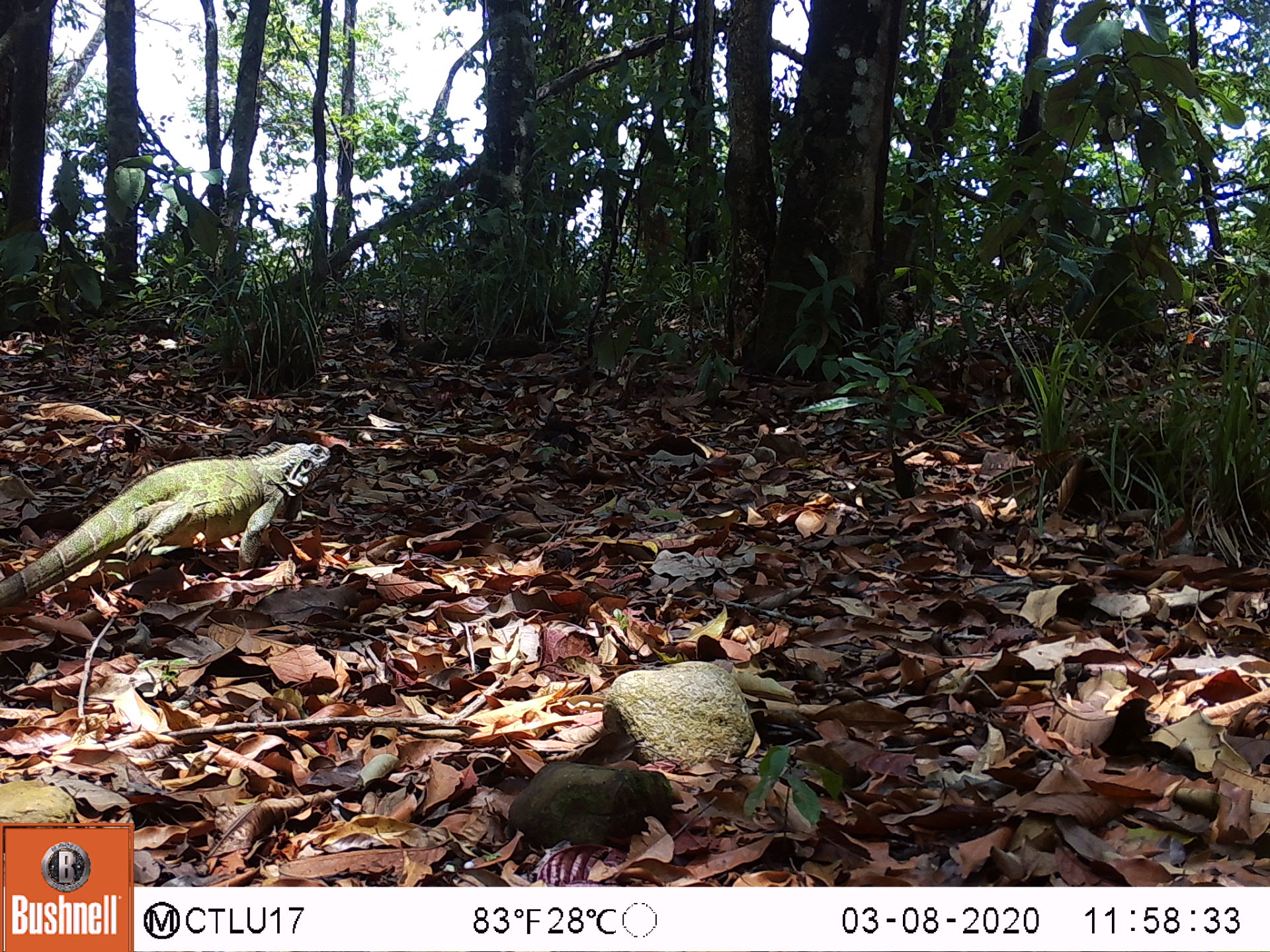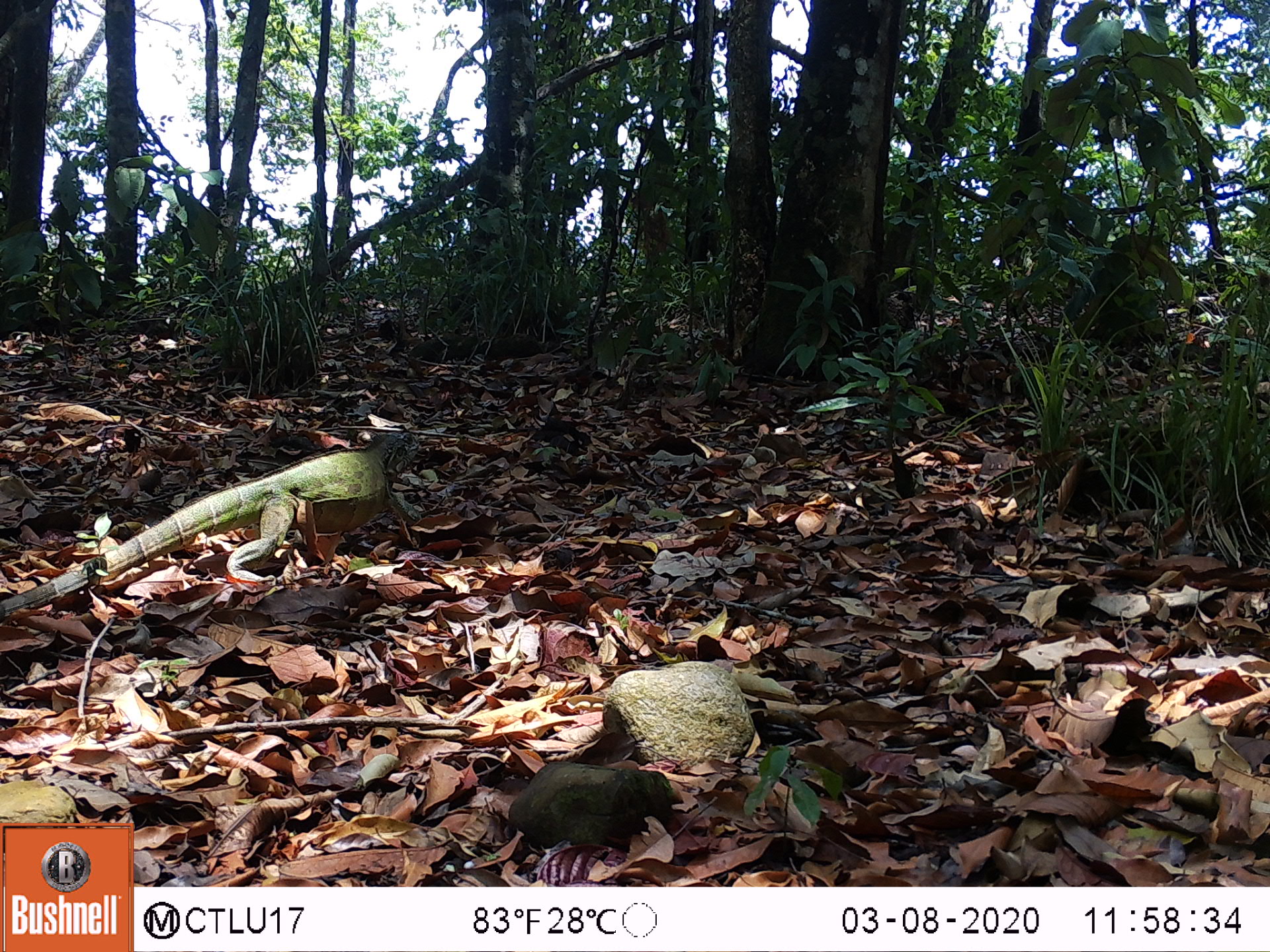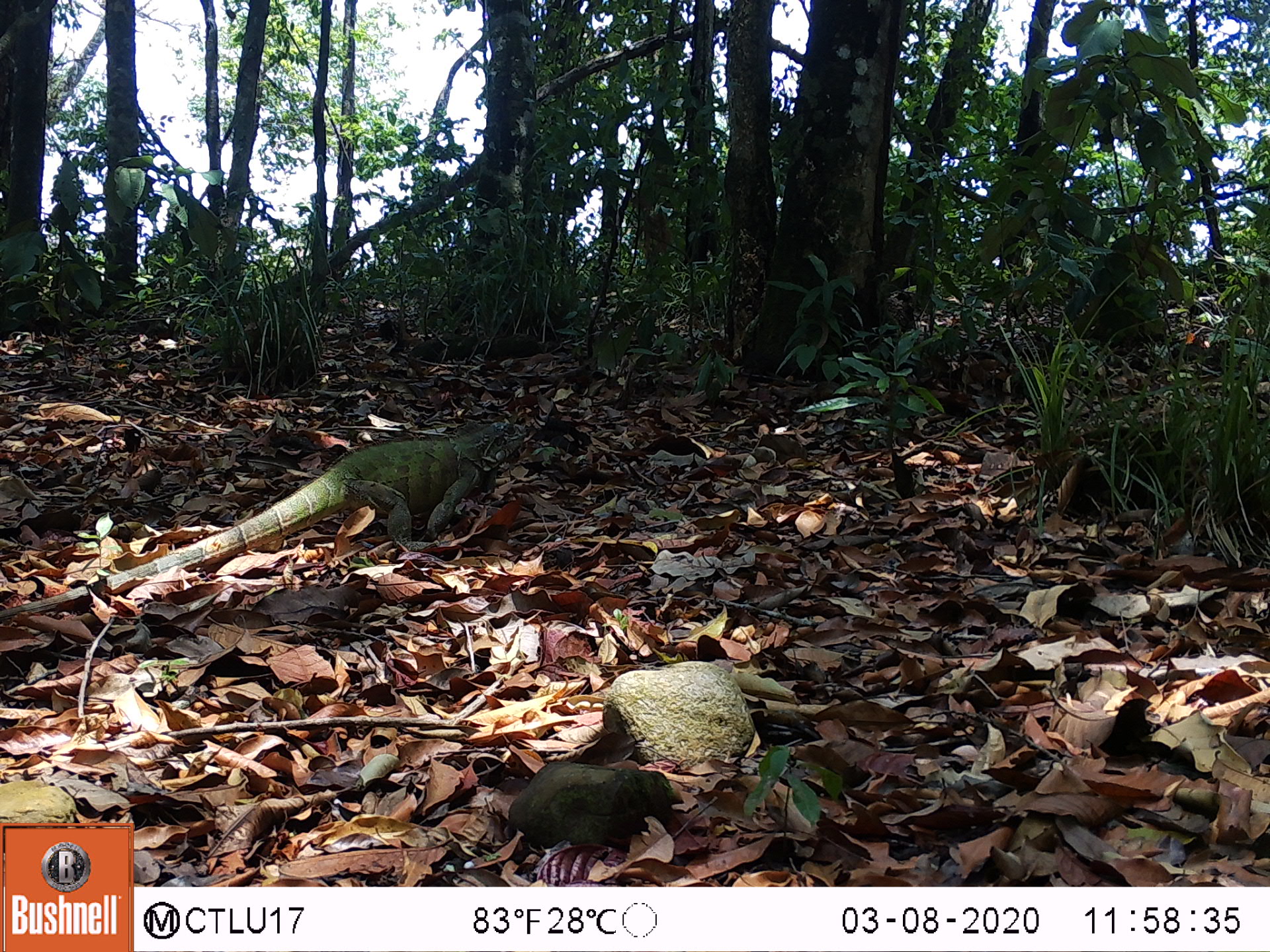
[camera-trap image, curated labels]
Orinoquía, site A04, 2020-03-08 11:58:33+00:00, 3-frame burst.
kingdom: Animalia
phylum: Chordata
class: Reptilia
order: Squamata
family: Iguanidae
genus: Iguana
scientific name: Iguana iguana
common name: common green iguana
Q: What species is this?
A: Common green iguana (Iguana iguana).